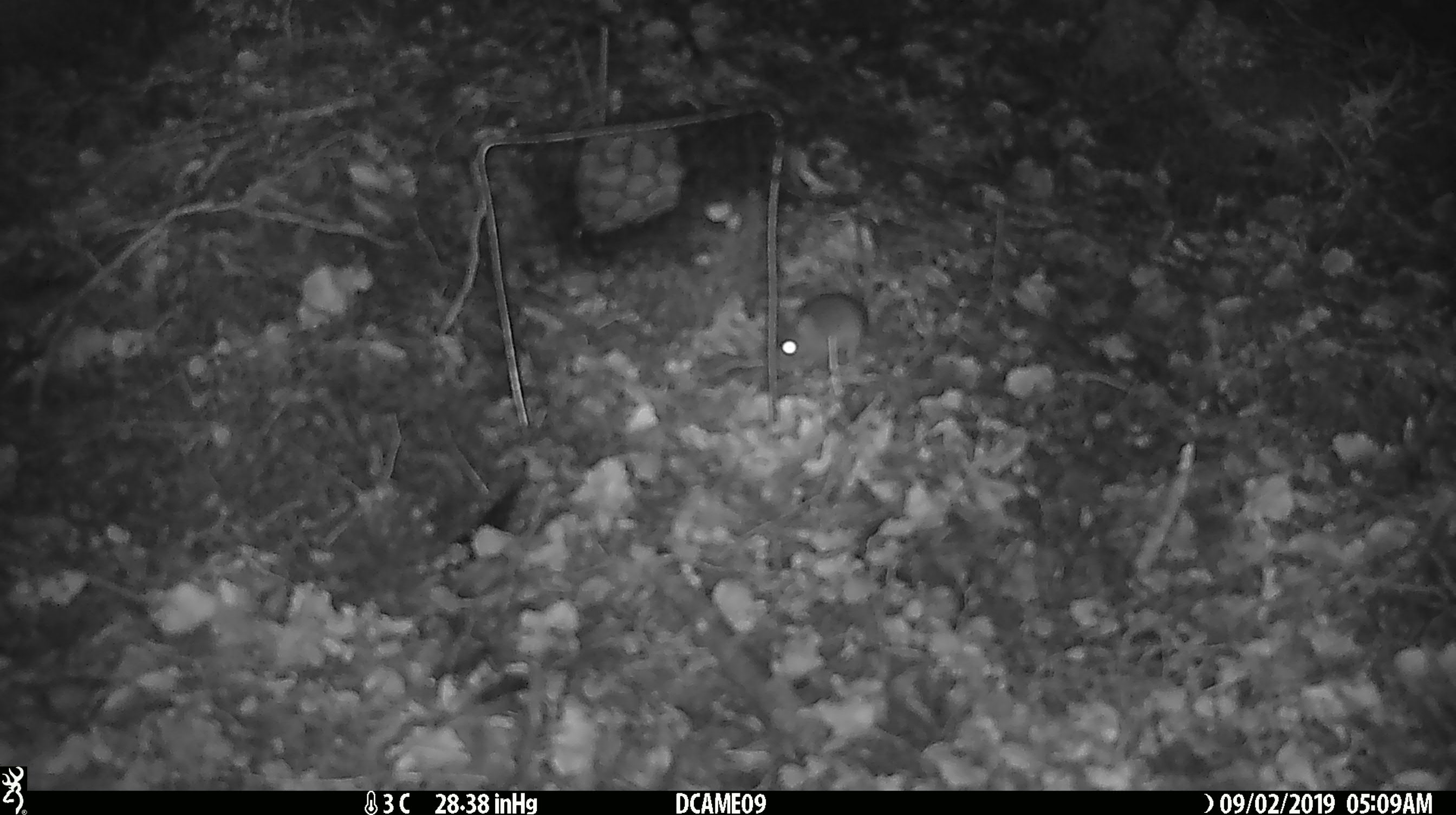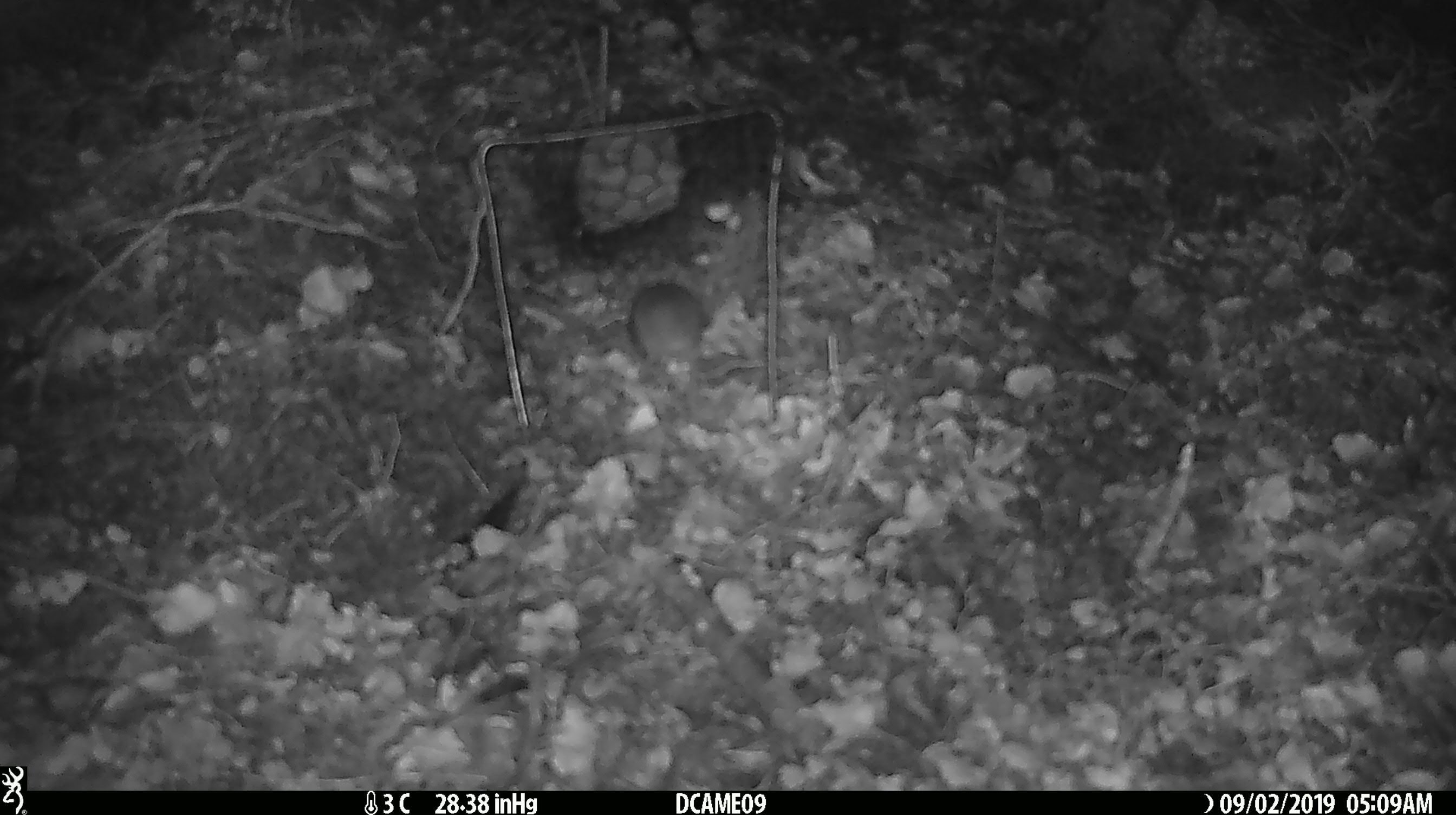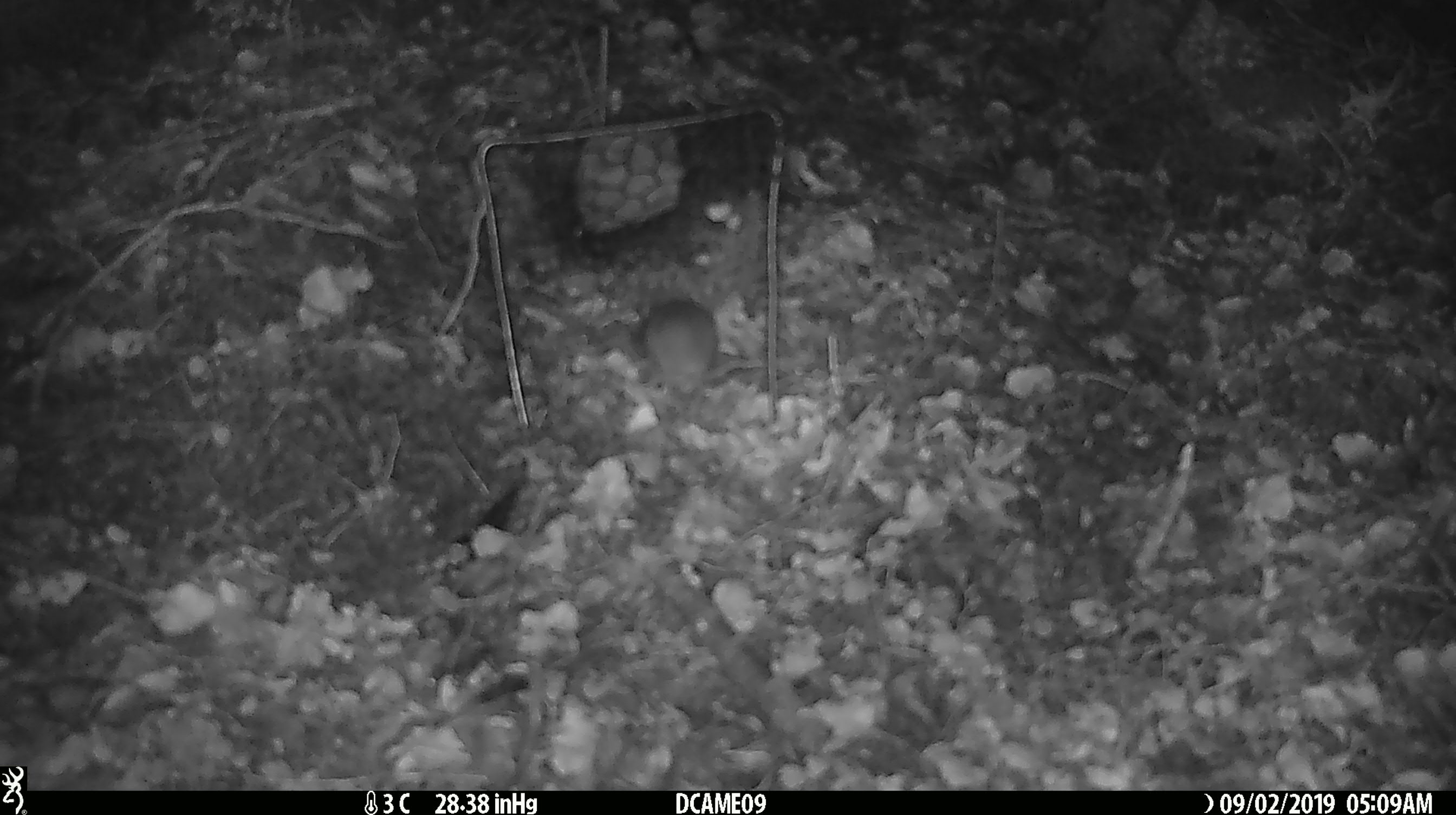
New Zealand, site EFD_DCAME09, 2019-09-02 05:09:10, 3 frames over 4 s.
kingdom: Animalia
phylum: Chordata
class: Mammalia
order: Rodentia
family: Muridae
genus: Mus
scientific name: Mus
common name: mouse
Mouse (Mus).